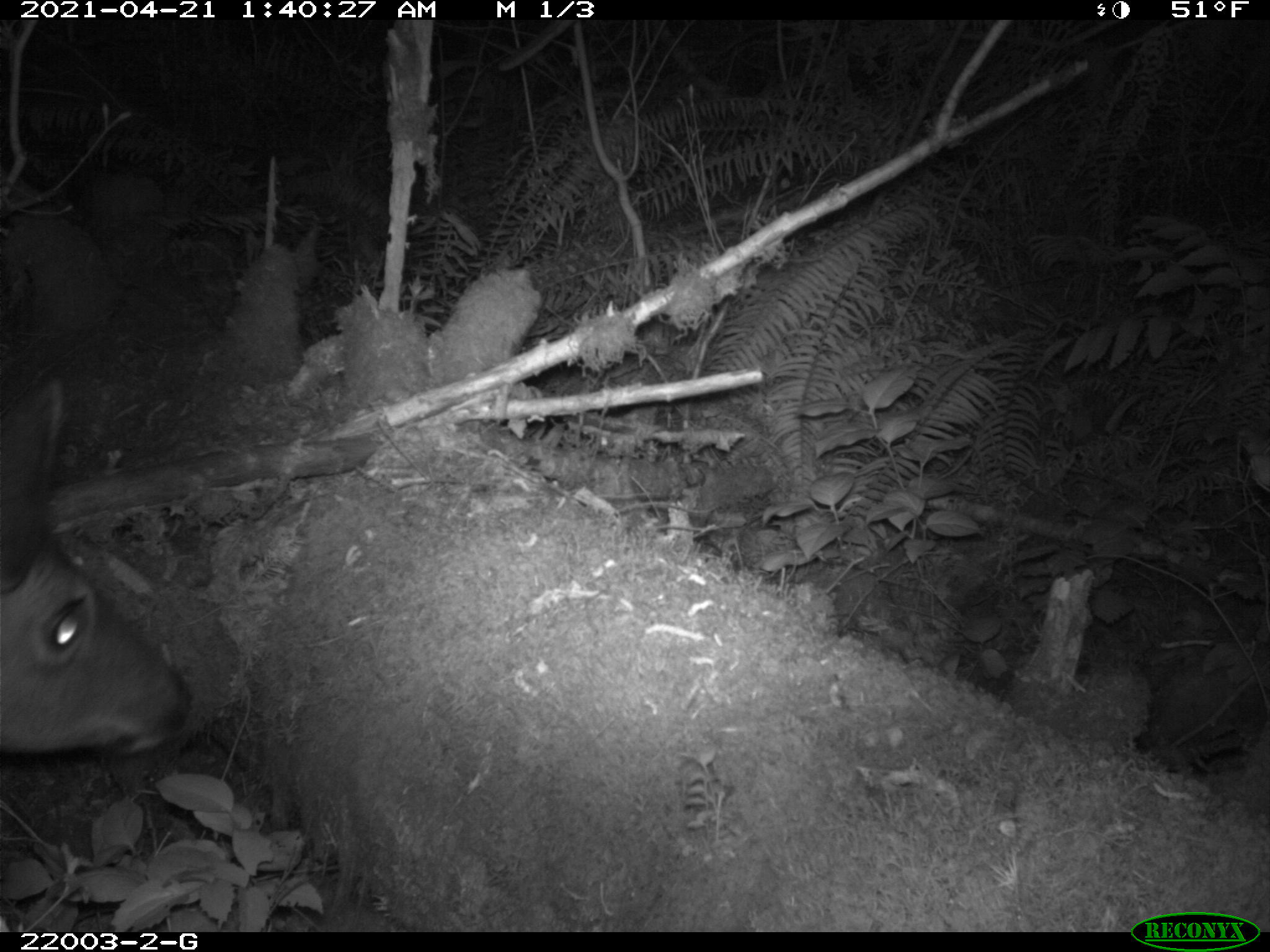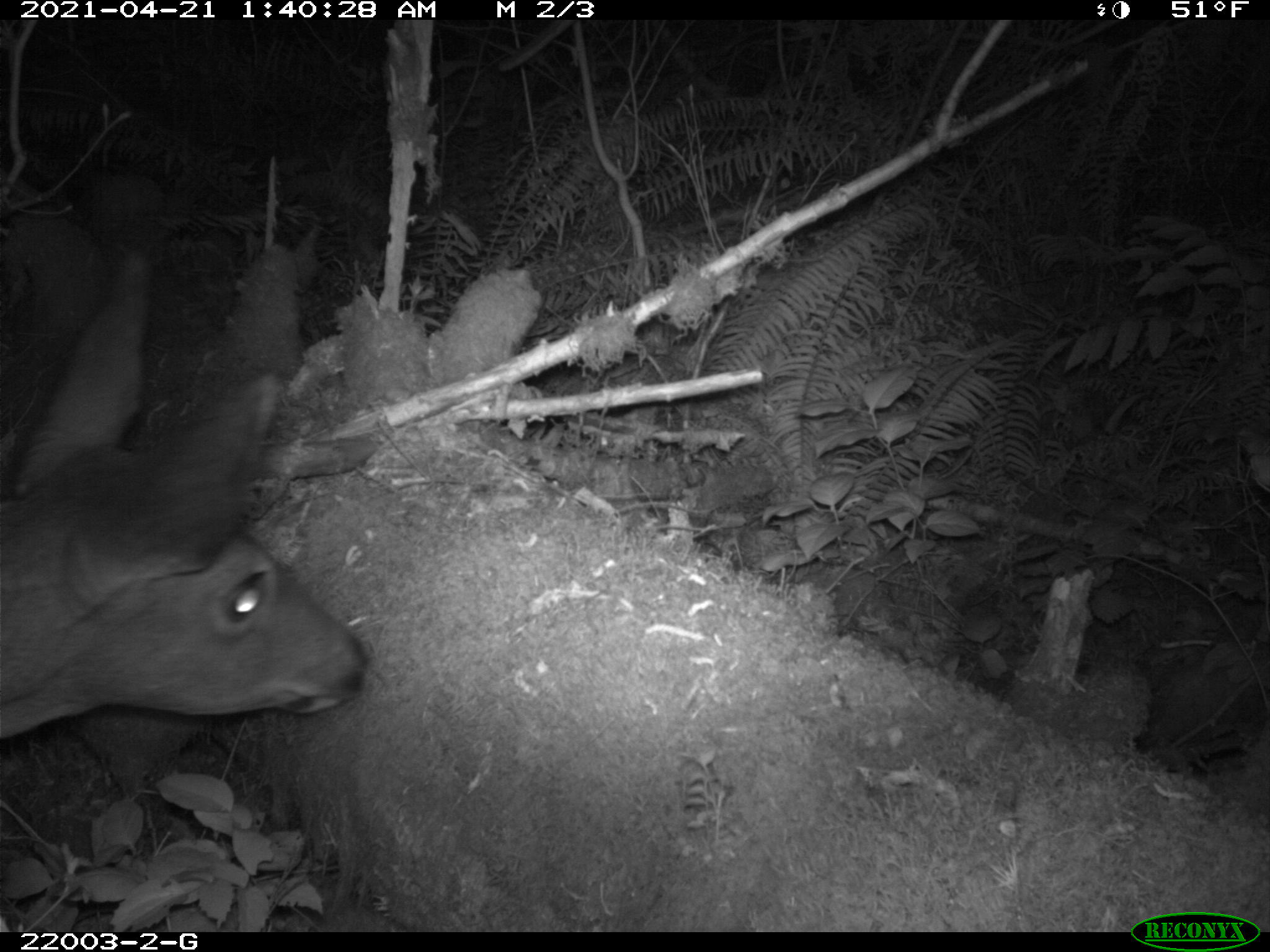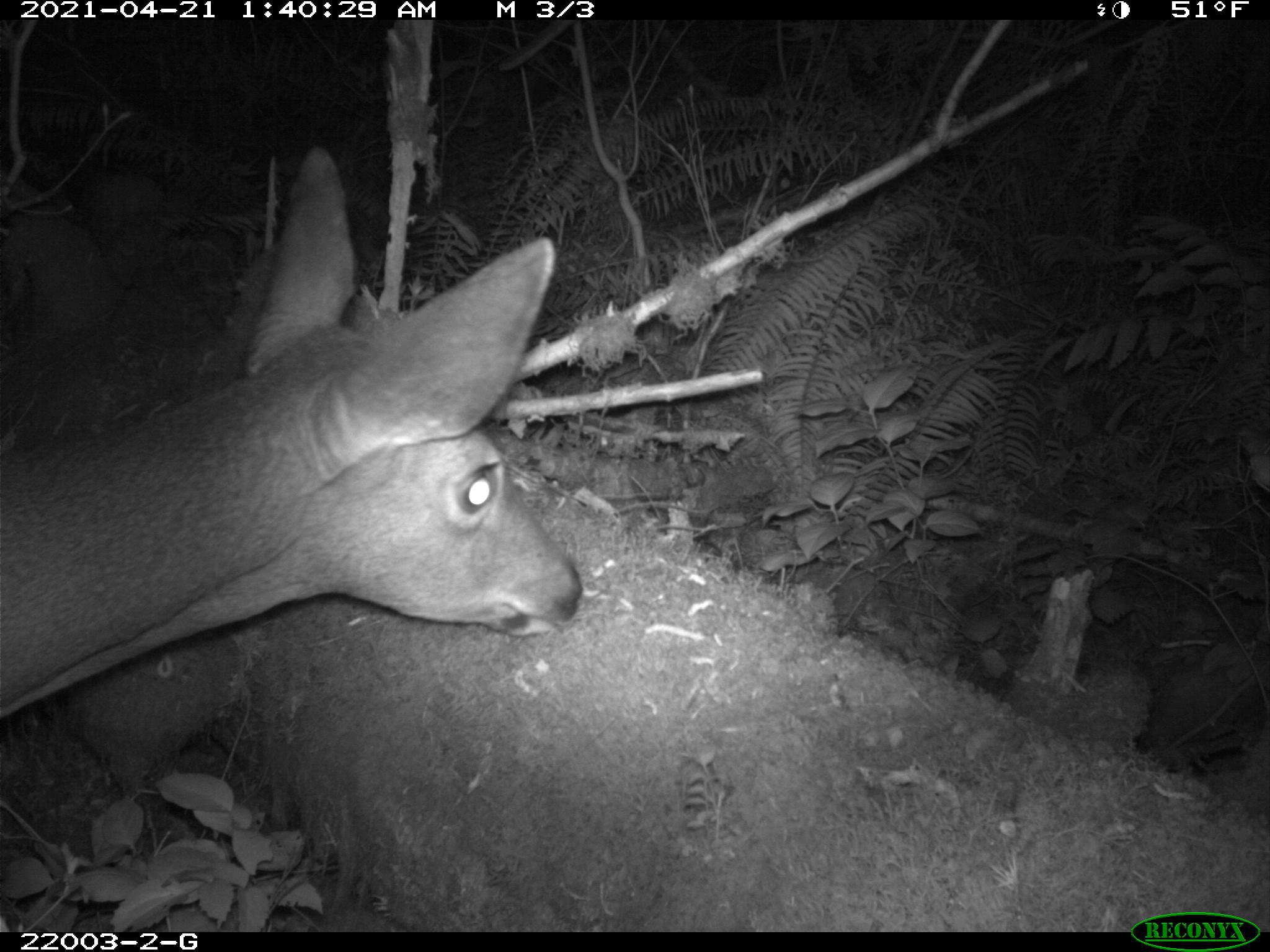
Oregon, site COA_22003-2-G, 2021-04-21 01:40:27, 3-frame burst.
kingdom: Animalia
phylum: Chordata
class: Mammalia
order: Artiodactyla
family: Cervidae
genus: Odocoileus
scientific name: Odocoileus hemionus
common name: black-tailed deer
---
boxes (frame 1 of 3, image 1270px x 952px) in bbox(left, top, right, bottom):
black-tailed deer: bbox(2, 360, 207, 778)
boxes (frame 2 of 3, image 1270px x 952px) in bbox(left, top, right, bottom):
black-tailed deer: bbox(2, 234, 380, 764)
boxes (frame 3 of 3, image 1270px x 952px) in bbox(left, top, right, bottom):
black-tailed deer: bbox(2, 141, 590, 734)